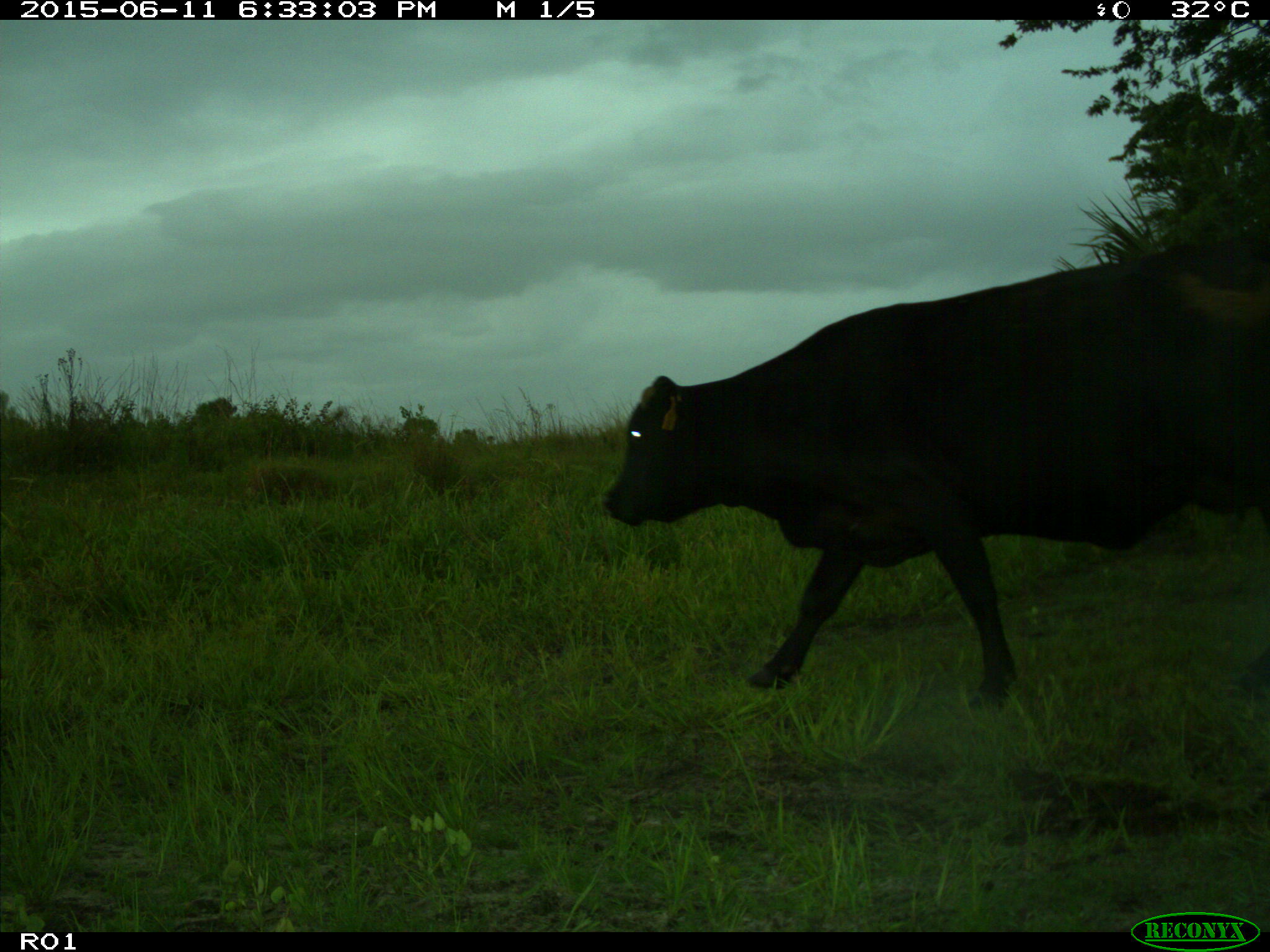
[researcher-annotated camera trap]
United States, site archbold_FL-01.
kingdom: Animalia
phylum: Chordata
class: Mammalia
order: Artiodactyla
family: Bovidae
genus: Bos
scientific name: Bos taurus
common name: domestic cow